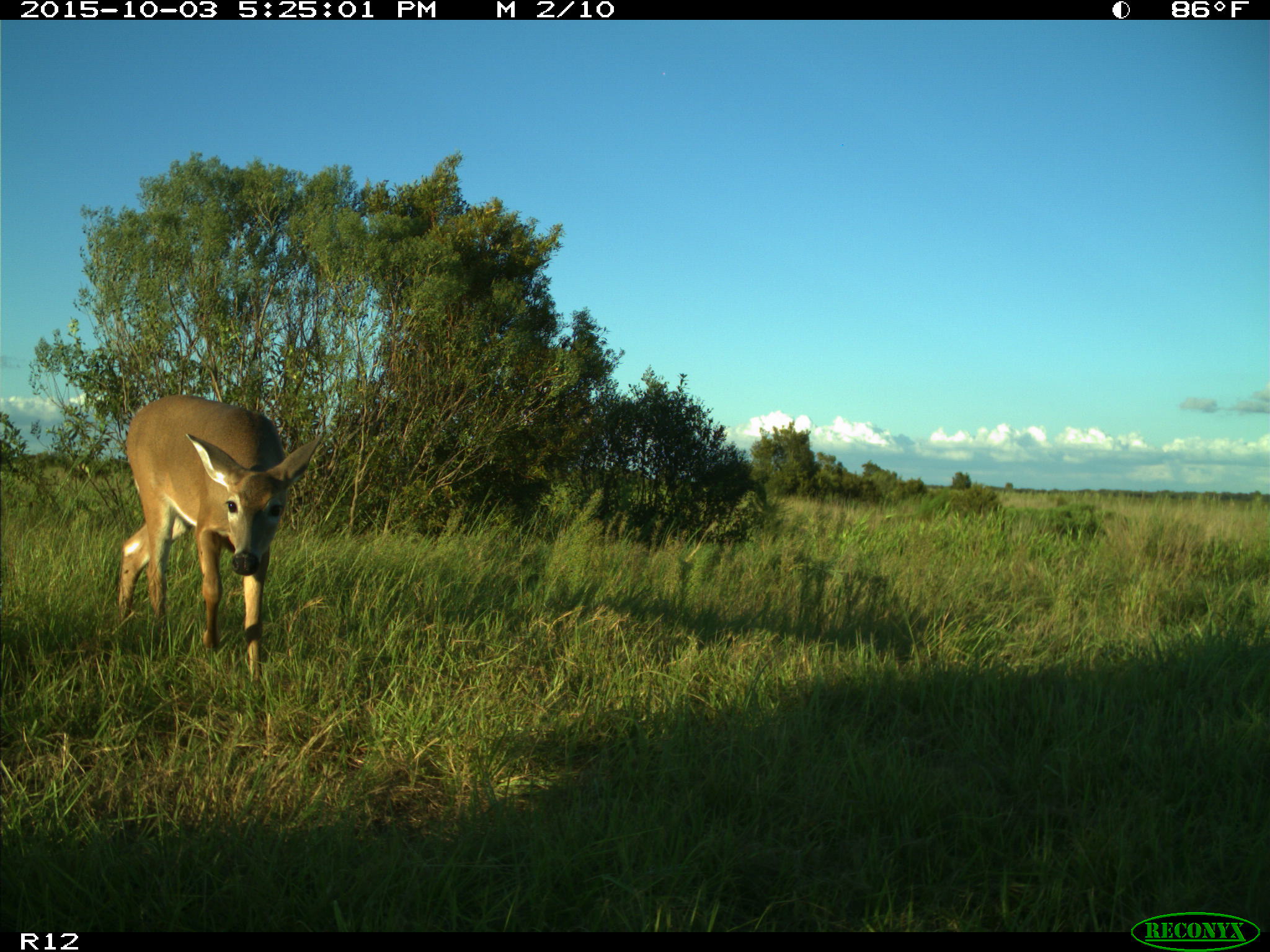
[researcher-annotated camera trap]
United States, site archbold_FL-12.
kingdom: Animalia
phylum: Chordata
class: Mammalia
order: Artiodactyla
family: Cervidae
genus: Odocoileus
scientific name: Odocoileus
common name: deer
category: unidentified deer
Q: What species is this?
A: Unidentified deer (deer) (Odocoileus).